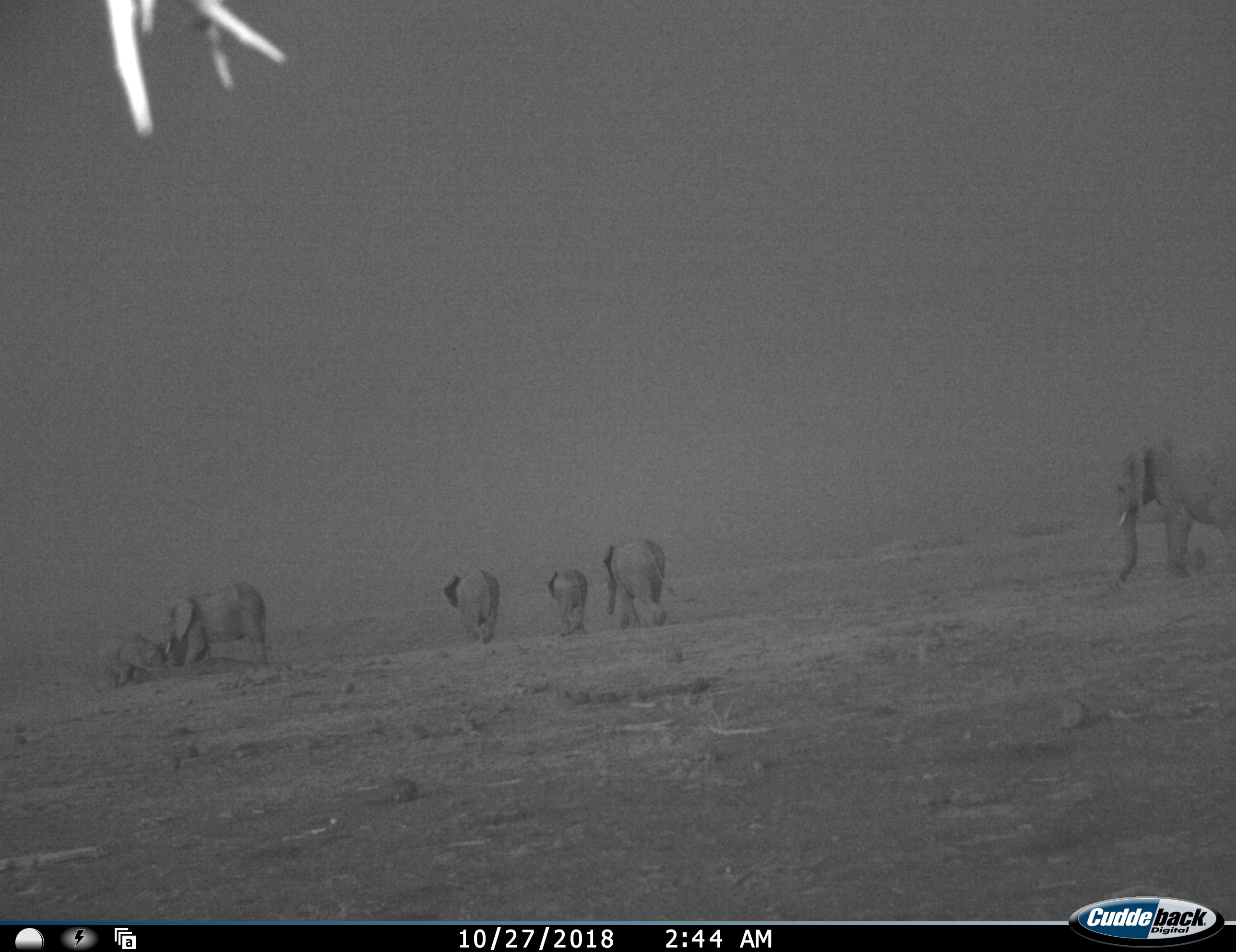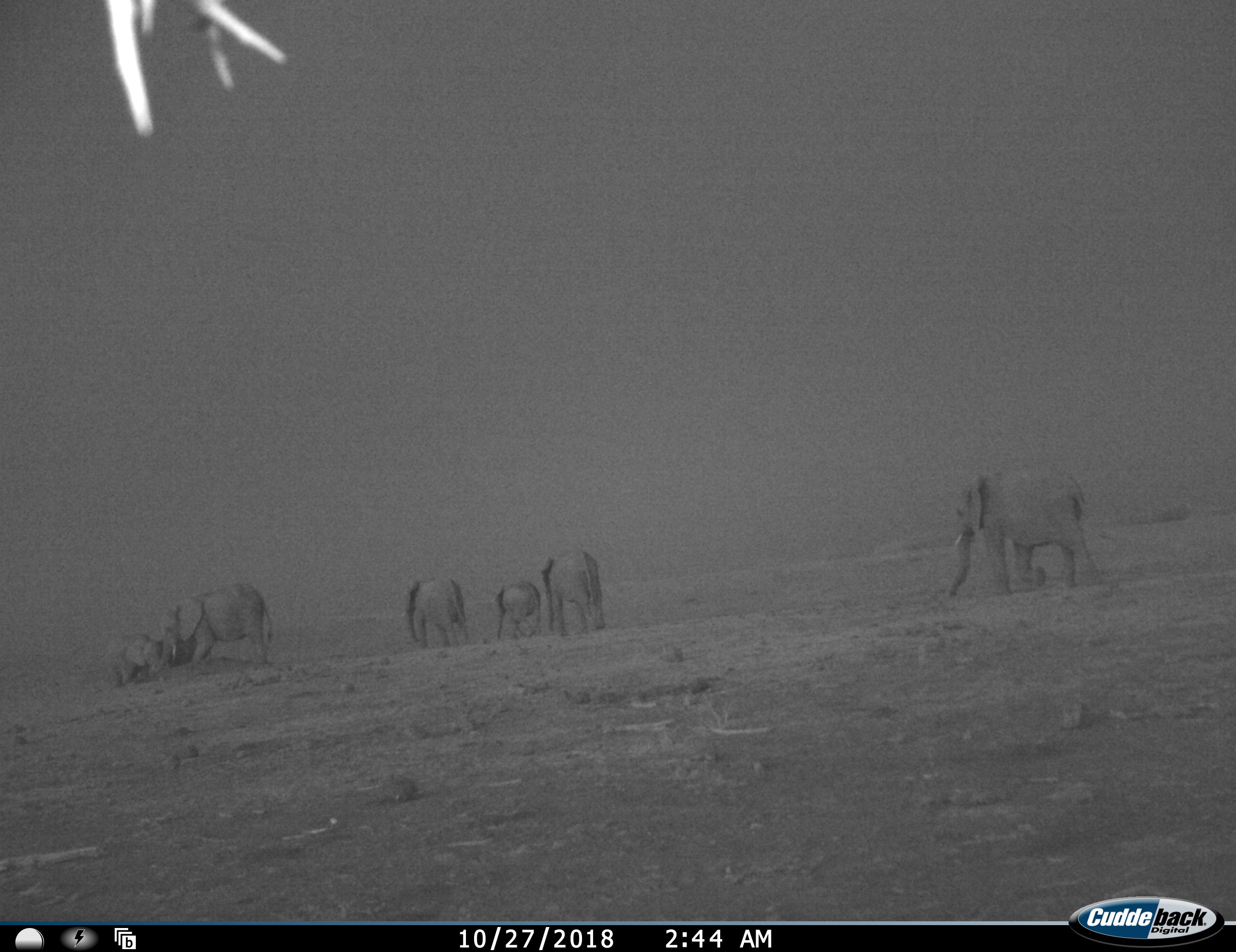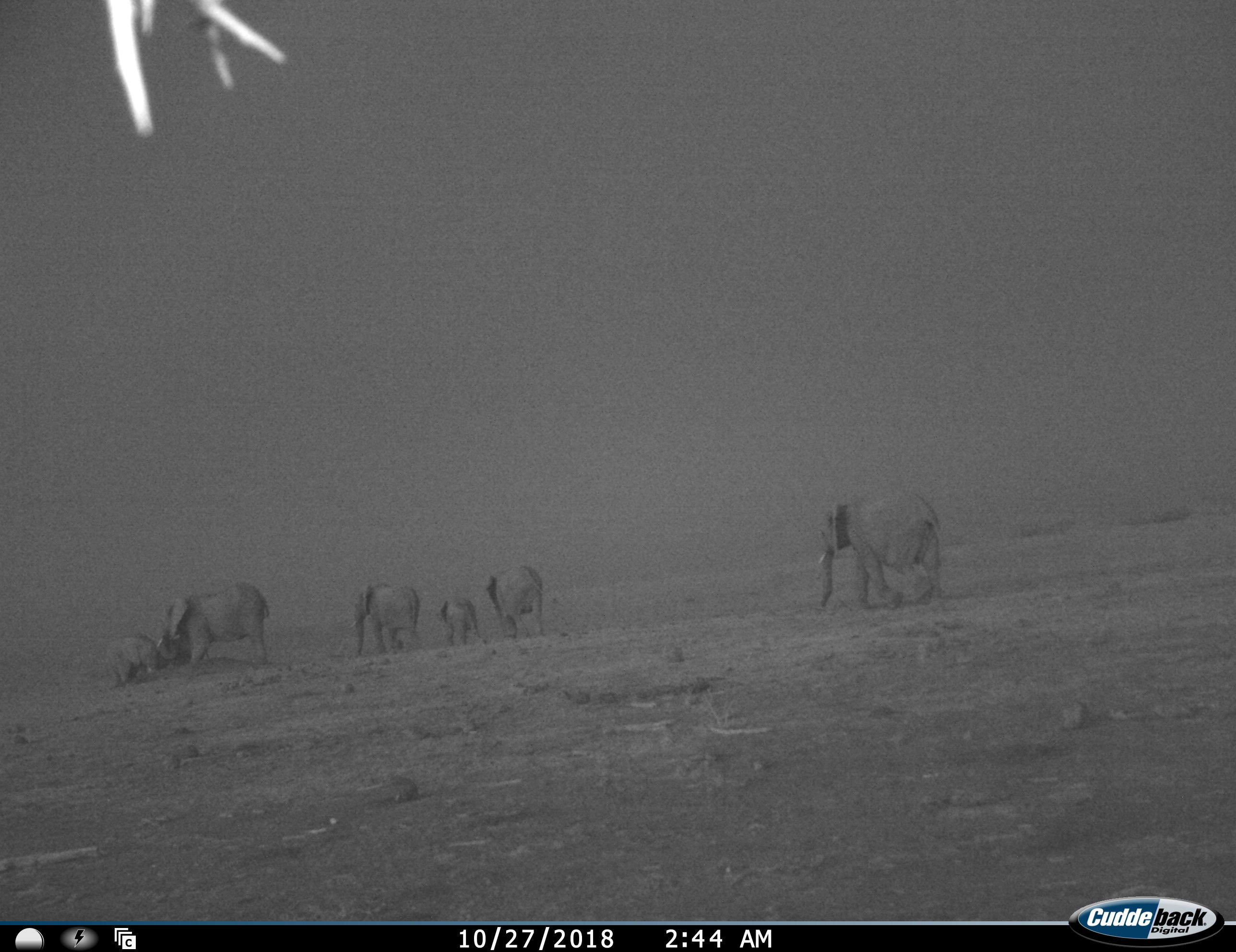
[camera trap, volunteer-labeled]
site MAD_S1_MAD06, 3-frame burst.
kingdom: Animalia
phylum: Chordata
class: Mammalia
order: Proboscidea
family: Elephantidae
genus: Loxodonta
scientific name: Loxodonta africana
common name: african bush elephant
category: elephant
Elephant (african bush elephant) (Loxodonta africana), count 6. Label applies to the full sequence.